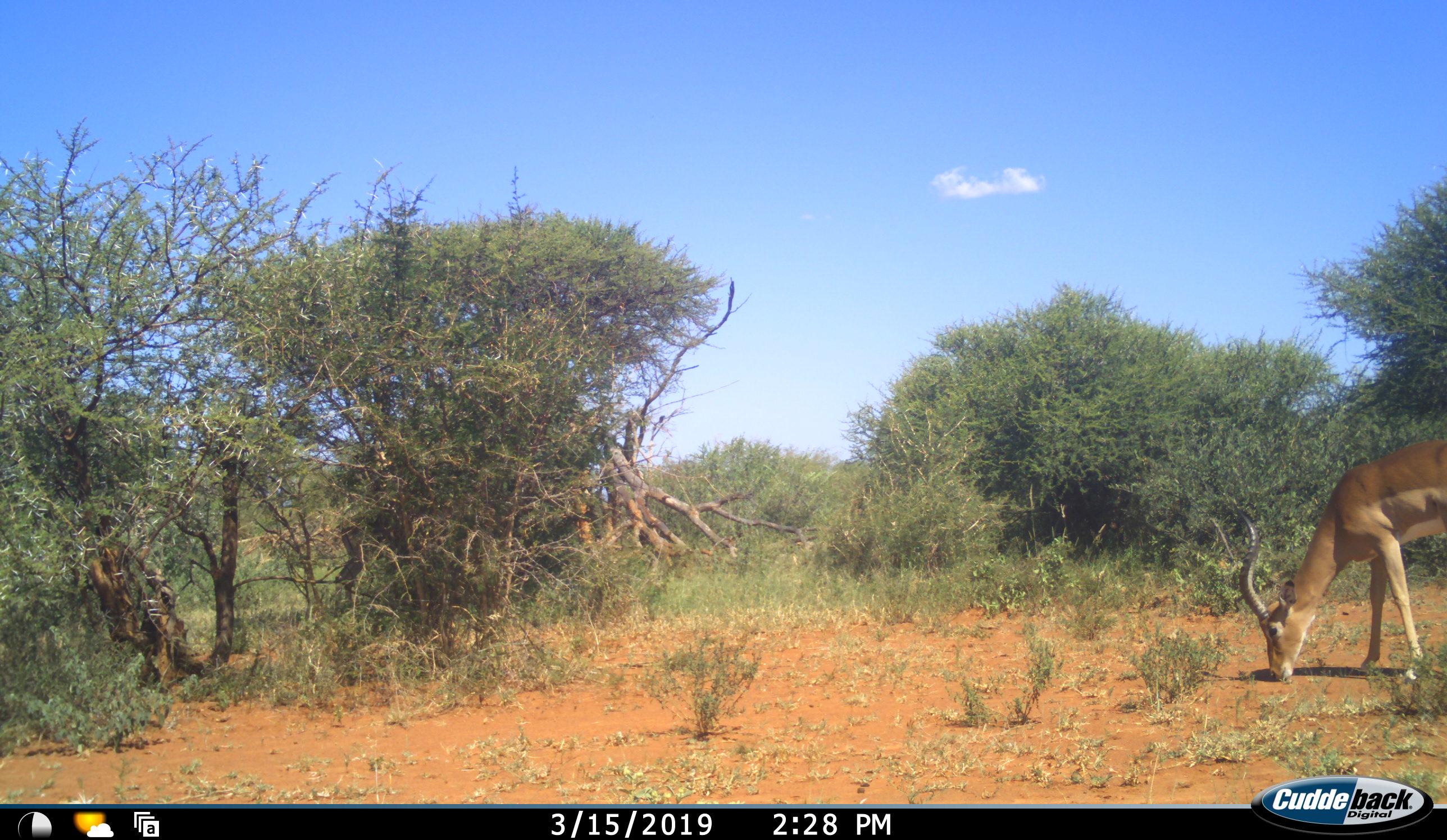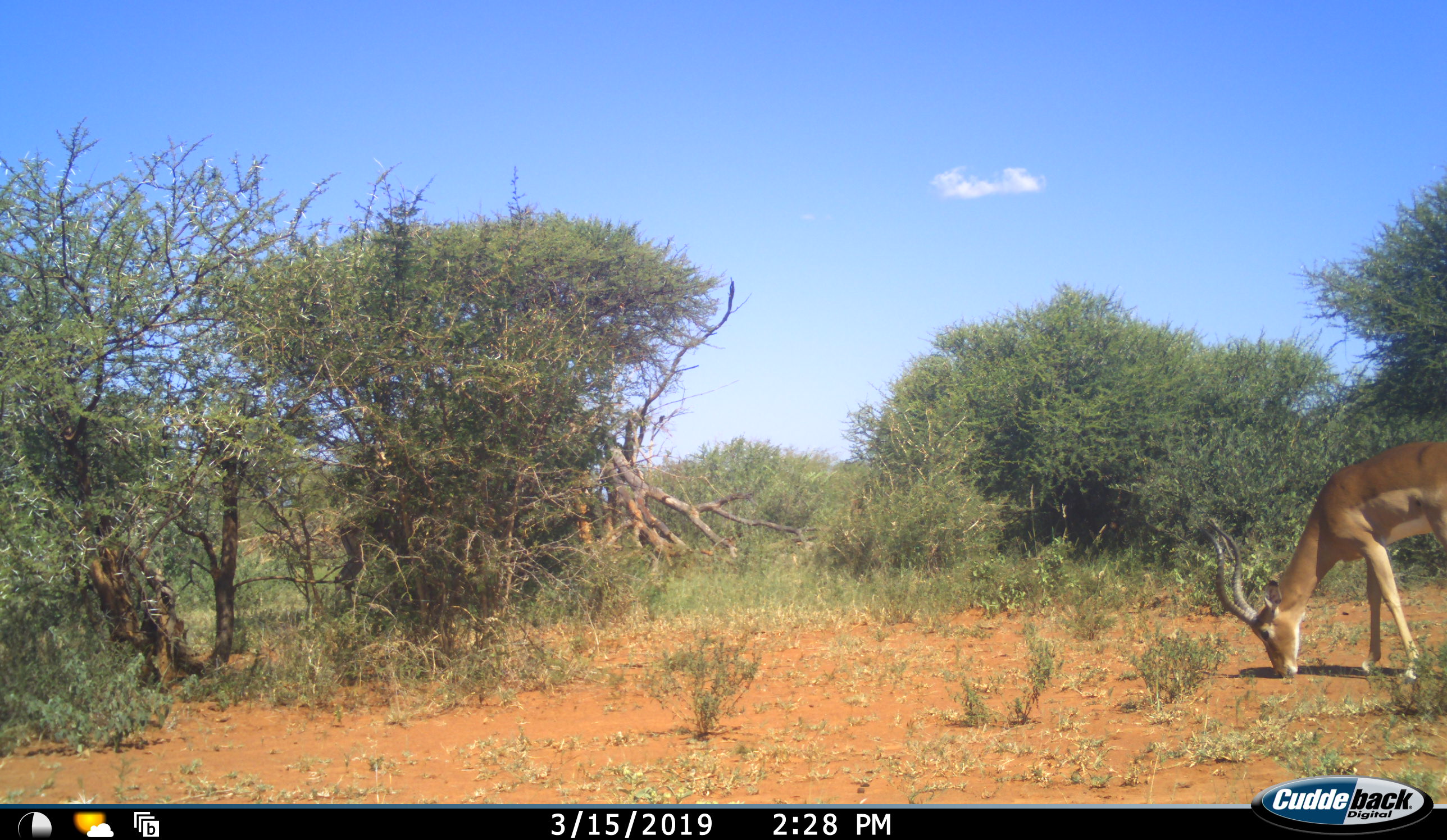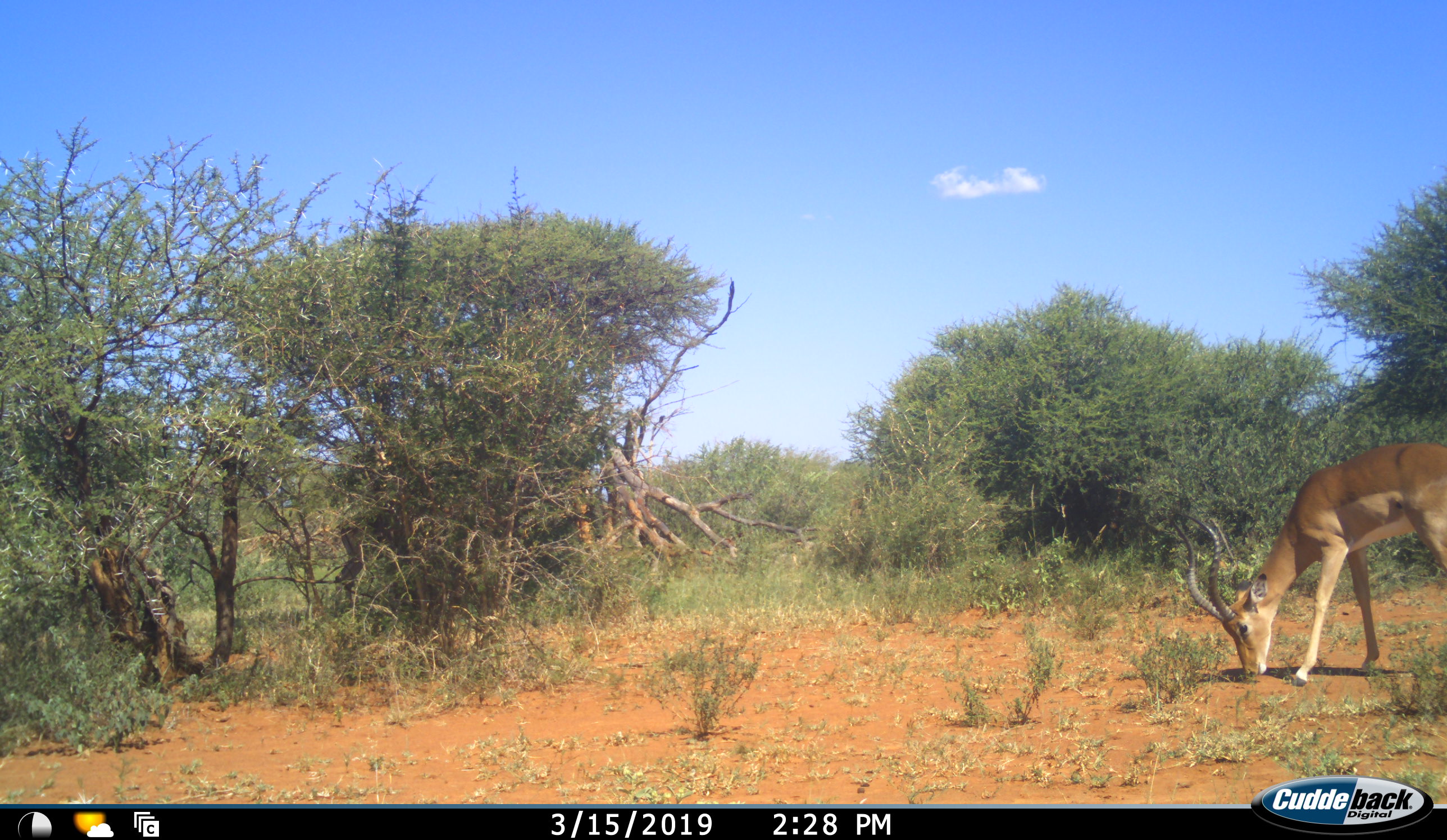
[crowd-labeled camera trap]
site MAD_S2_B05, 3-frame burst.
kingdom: Animalia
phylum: Chordata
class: Mammalia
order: Artiodactyla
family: Bovidae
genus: Aepyceros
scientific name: Aepyceros melampus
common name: impala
Impala (Aepyceros melampus), count 1. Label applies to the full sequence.